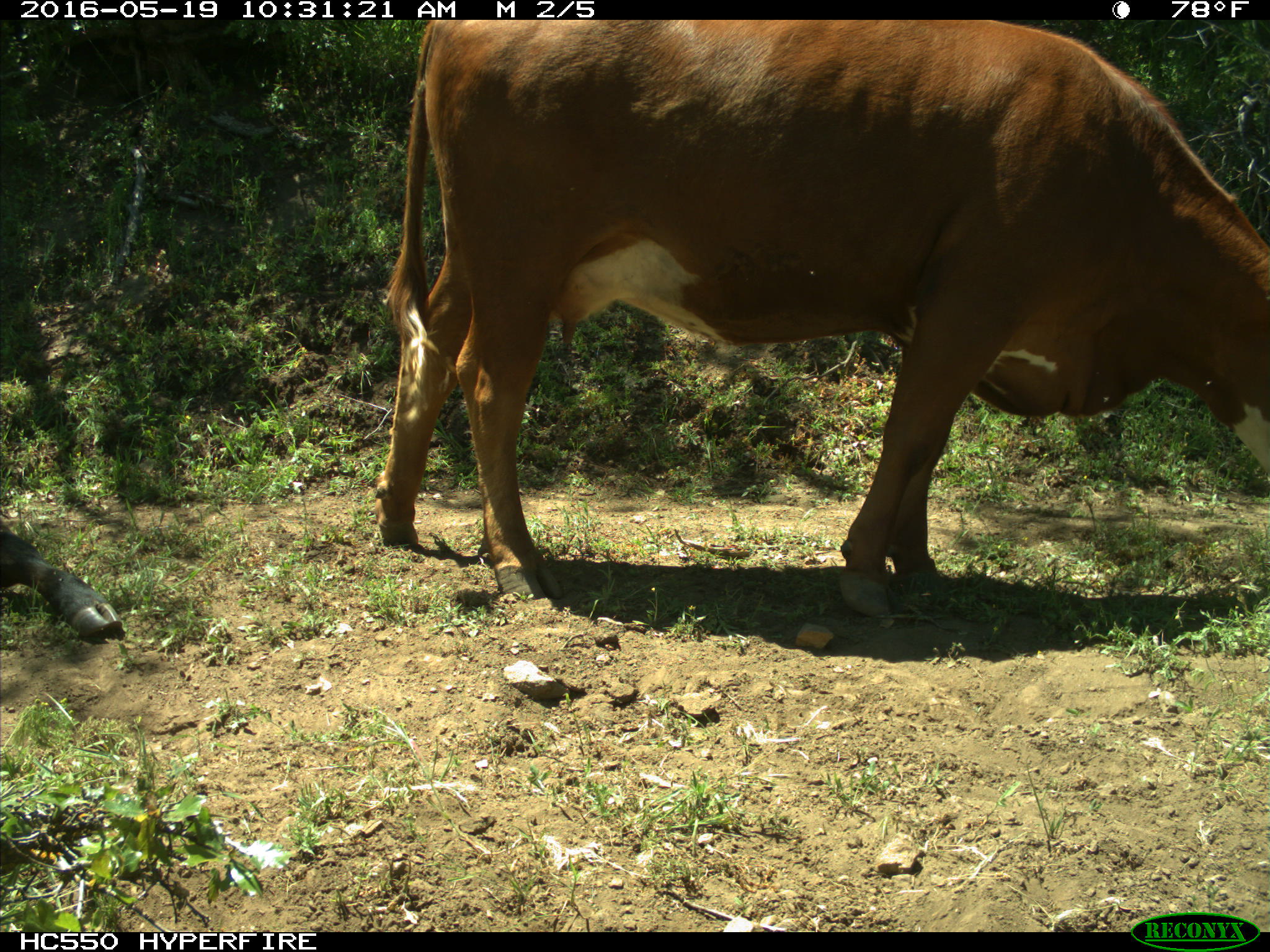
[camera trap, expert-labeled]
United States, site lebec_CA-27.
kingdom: Animalia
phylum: Chordata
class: Mammalia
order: Artiodactyla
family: Bovidae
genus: Bos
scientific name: Bos taurus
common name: domestic cow